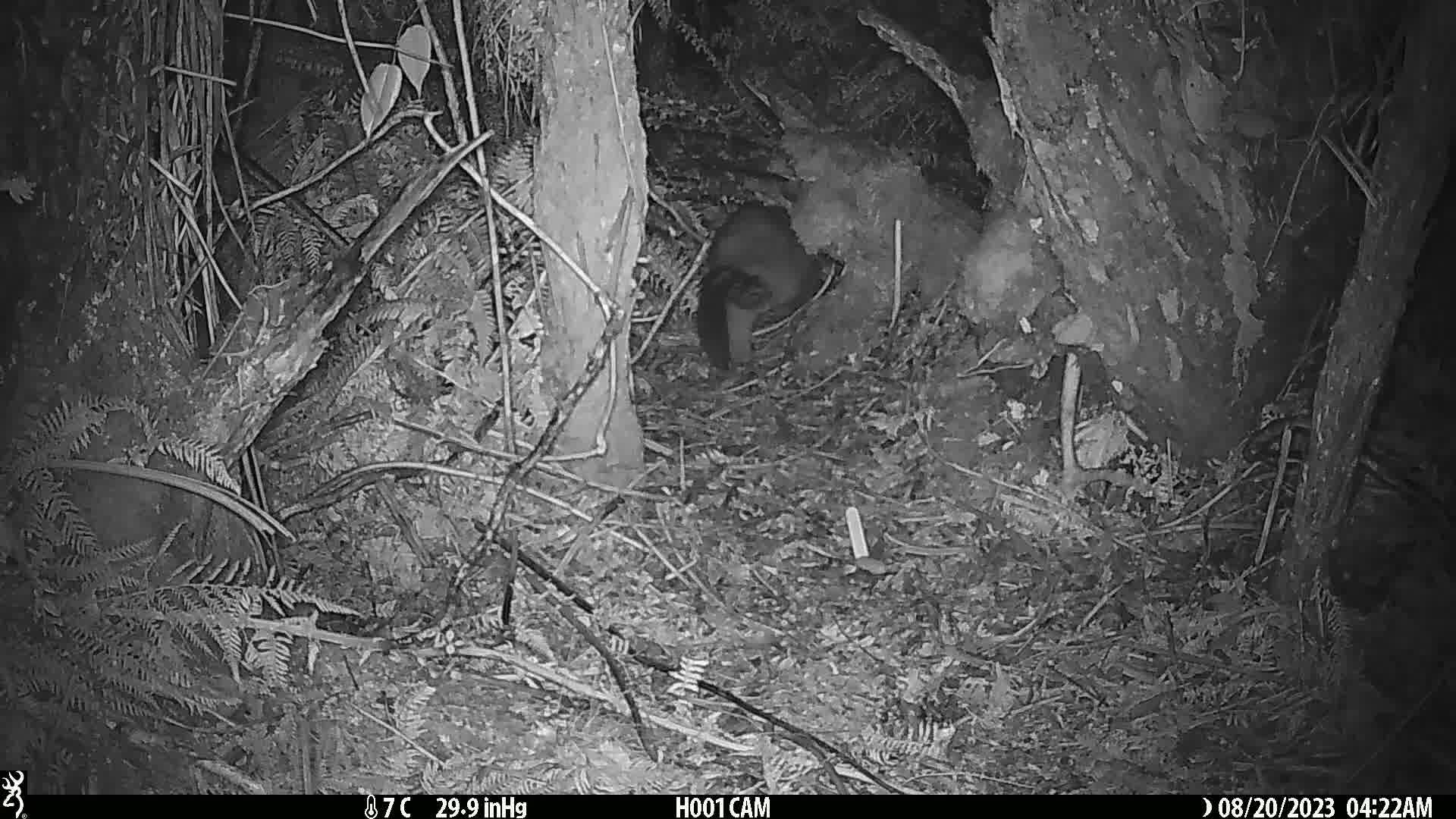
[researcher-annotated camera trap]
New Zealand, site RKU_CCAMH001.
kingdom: Animalia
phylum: Chordata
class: Mammalia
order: Diprotodontia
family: Phalangeridae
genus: Trichosurus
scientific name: Trichosurus vulpecula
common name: common brushtail possum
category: possum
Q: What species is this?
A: Possum (common brushtail possum) (Trichosurus vulpecula).